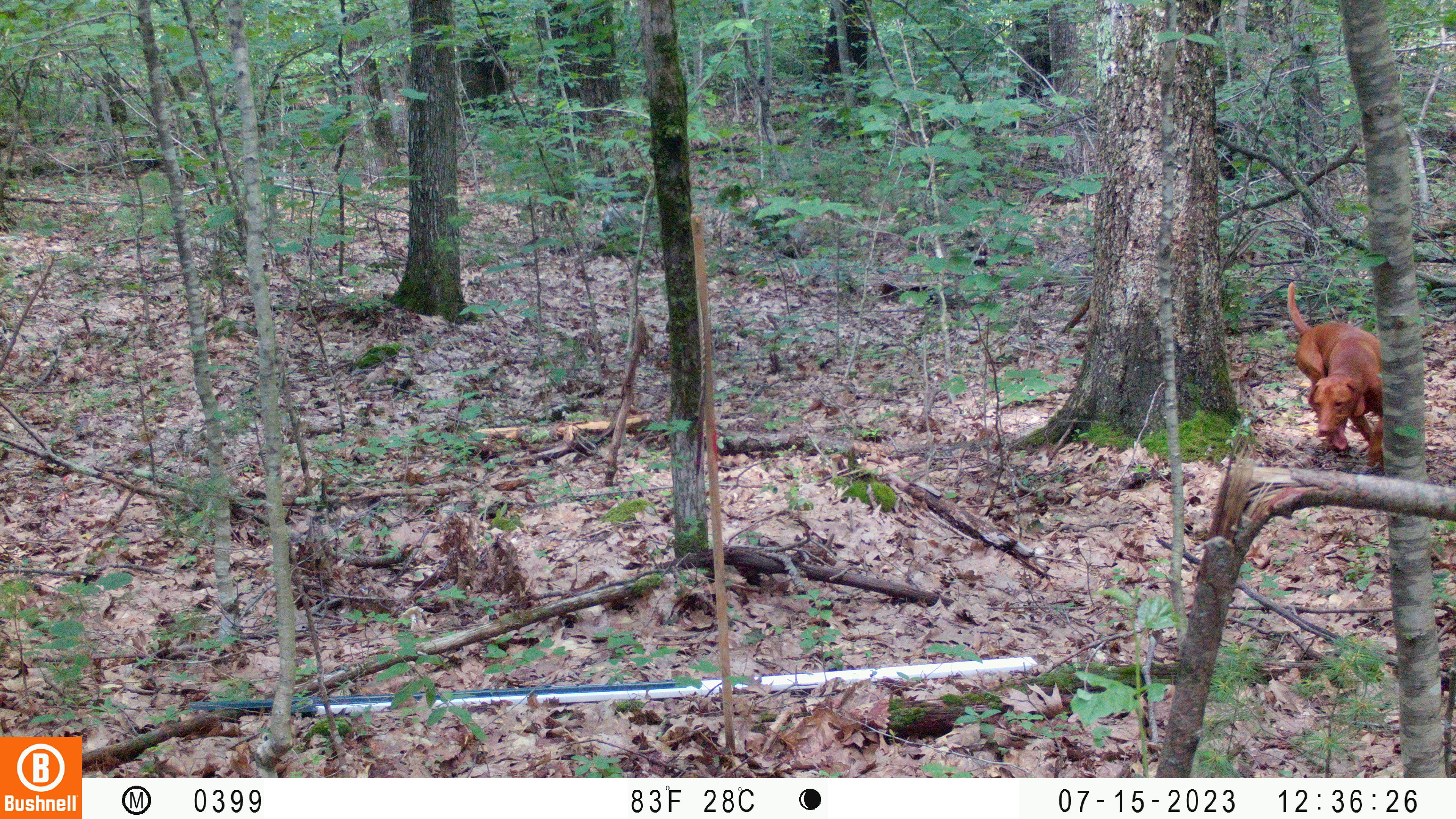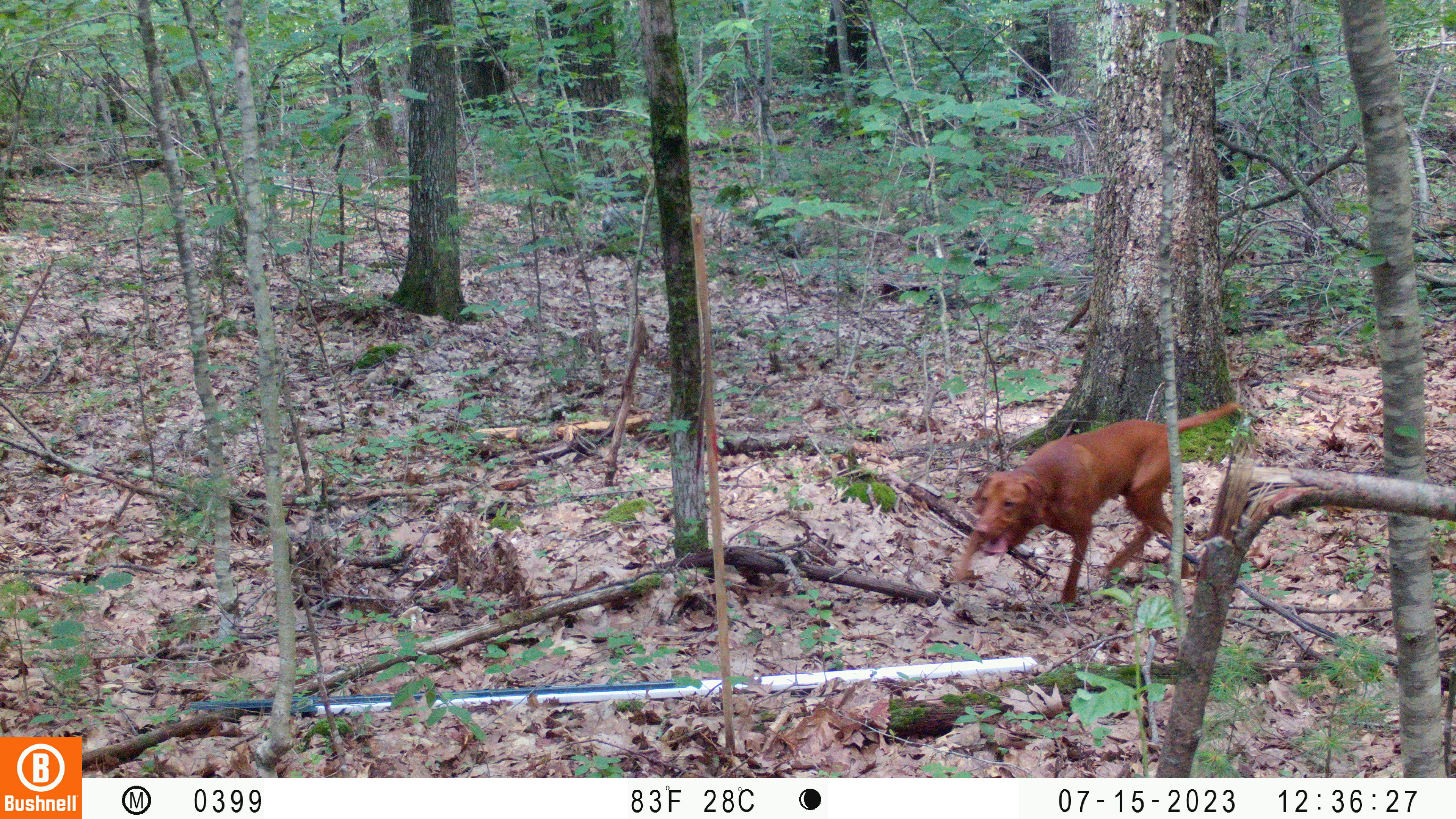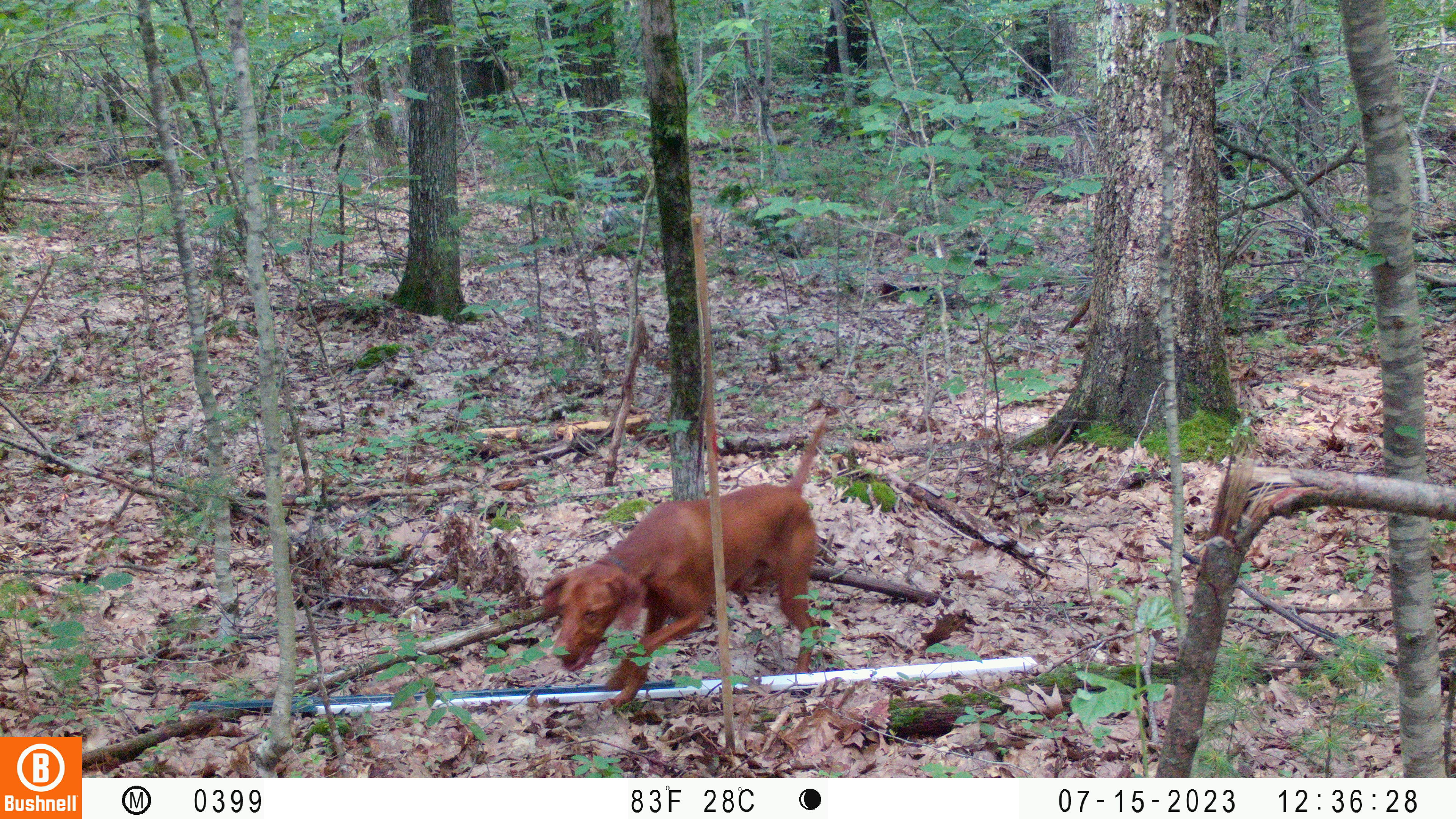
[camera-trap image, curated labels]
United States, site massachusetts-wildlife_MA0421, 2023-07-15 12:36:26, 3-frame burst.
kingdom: Animalia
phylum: Chordata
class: Mammalia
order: Carnivora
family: Canidae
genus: Canis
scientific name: Canis familiaris familiaris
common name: domestic dog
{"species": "domestic dog (Canis familiaris familiaris)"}